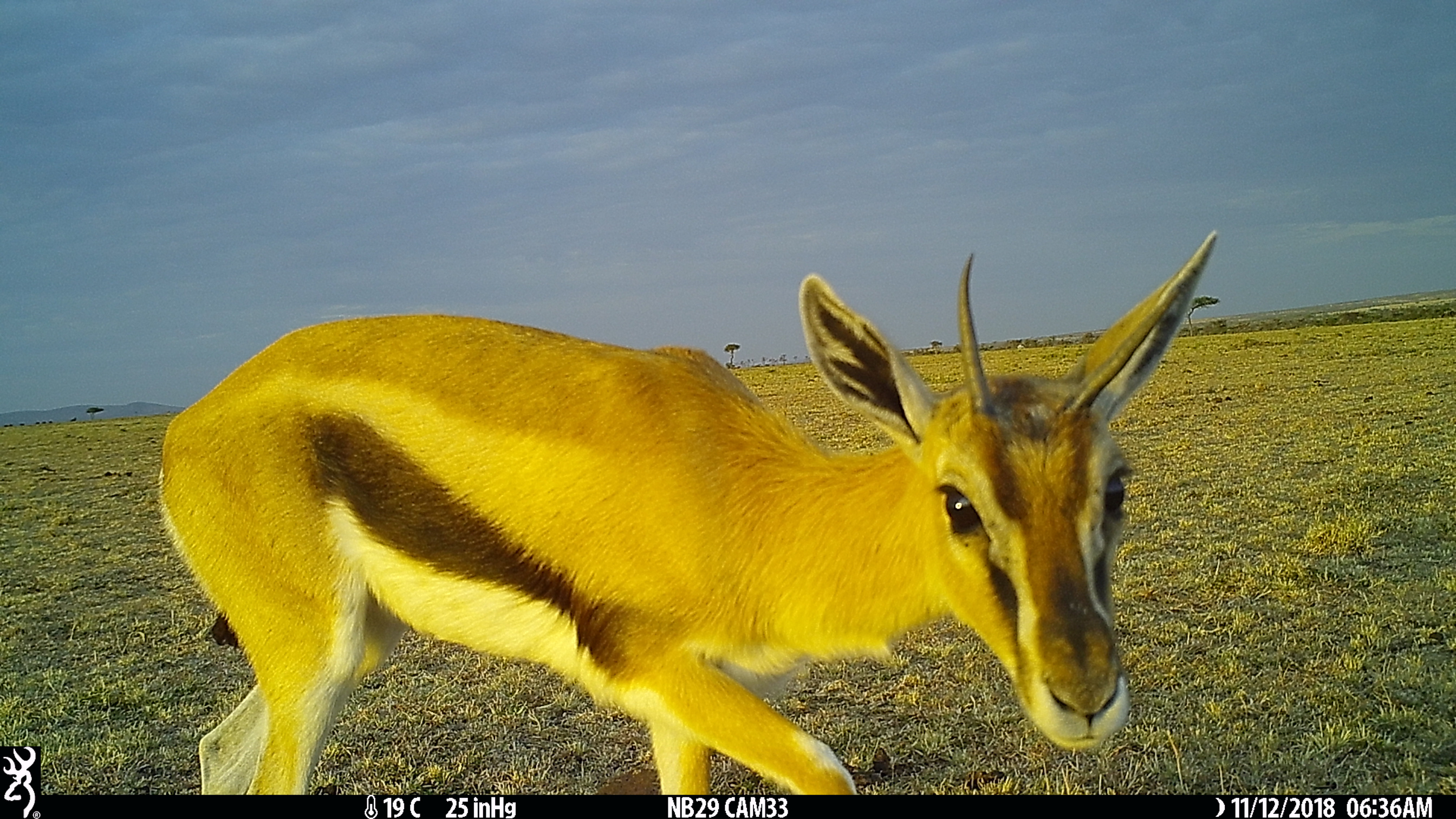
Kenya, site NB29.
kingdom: Animalia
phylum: Chordata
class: Mammalia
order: Artiodactyla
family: Bovidae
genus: Eudorcas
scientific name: Eudorcas thomsonii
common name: thomon's gazelle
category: gazelle thomsons